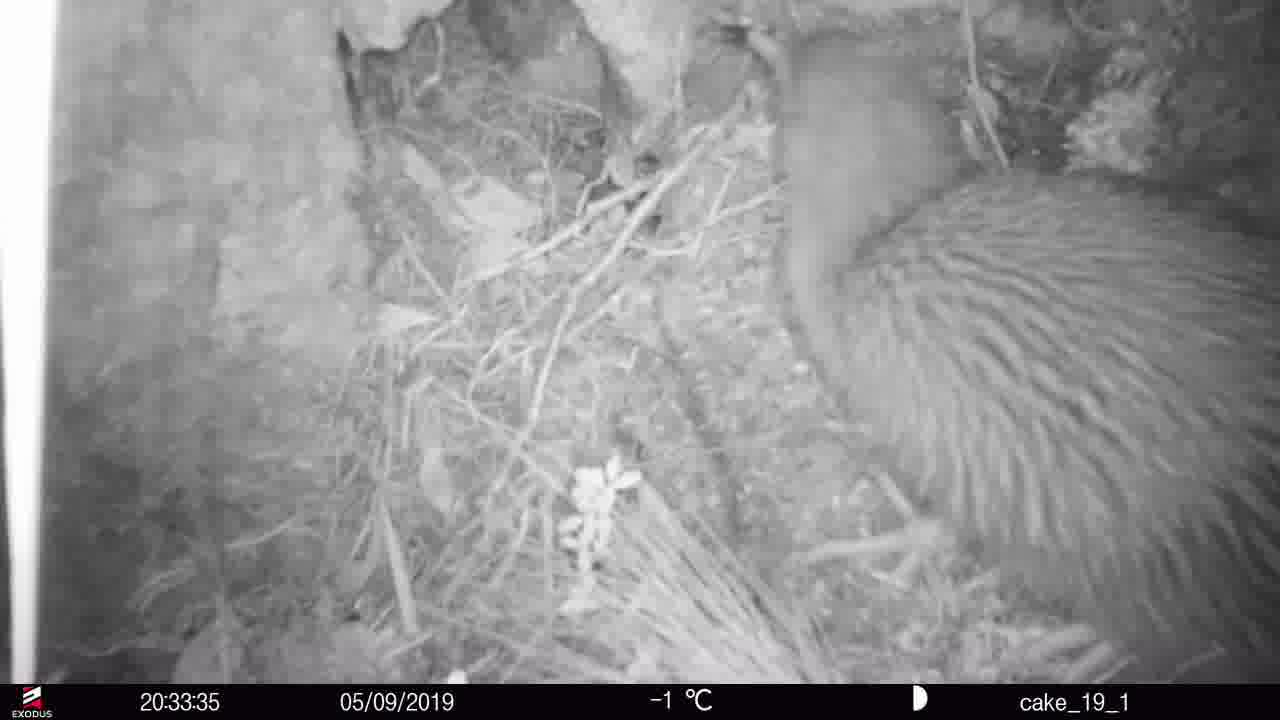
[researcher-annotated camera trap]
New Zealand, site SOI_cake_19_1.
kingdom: Animalia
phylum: Chordata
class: Aves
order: Apterygiformes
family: Apterygidae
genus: Apteryx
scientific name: Apteryx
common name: kiwi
Kiwi (Apteryx).